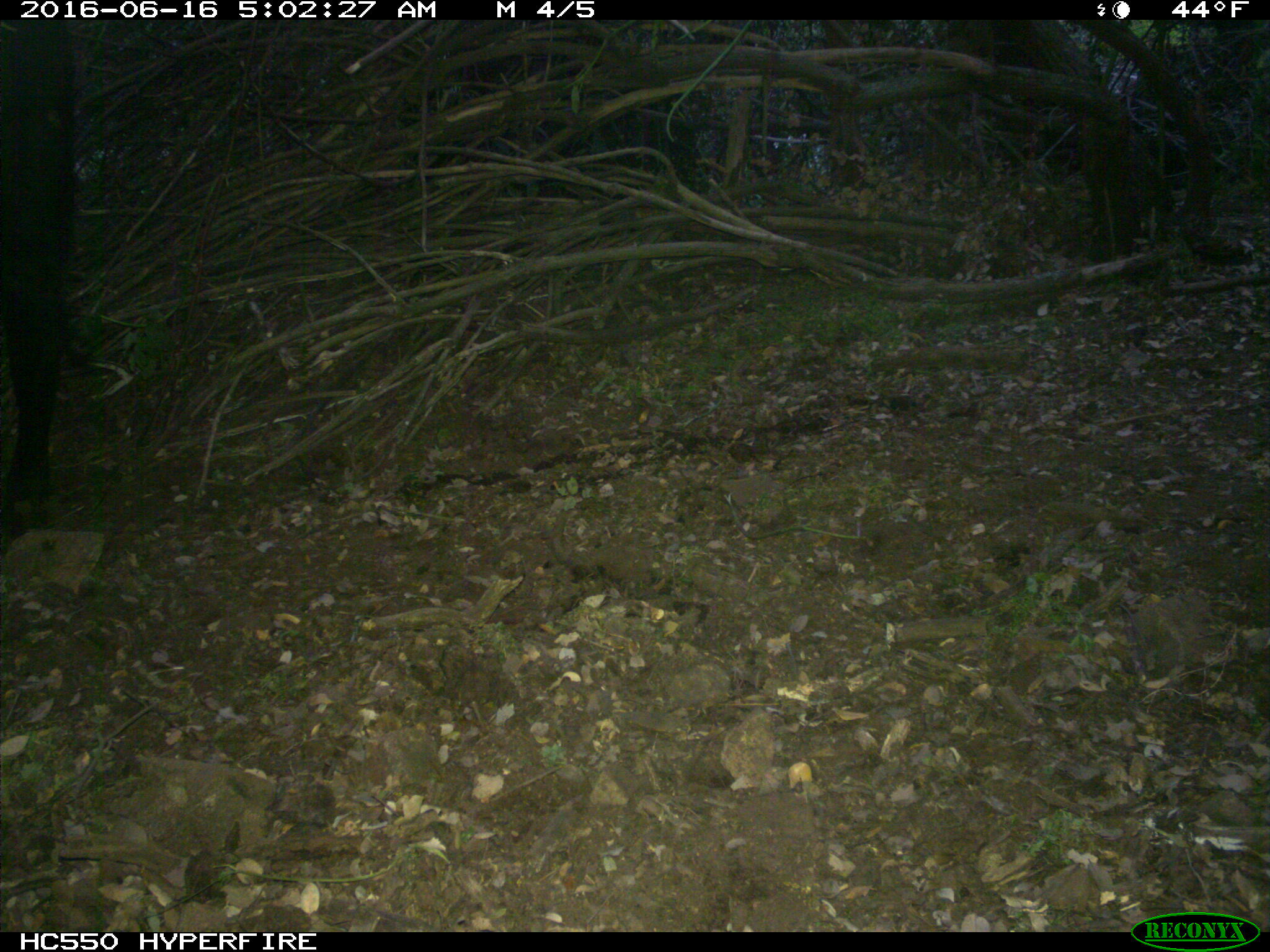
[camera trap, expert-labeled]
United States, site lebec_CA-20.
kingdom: Animalia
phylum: Chordata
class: Mammalia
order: Artiodactyla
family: Bovidae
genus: Bos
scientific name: Bos taurus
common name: domestic cow